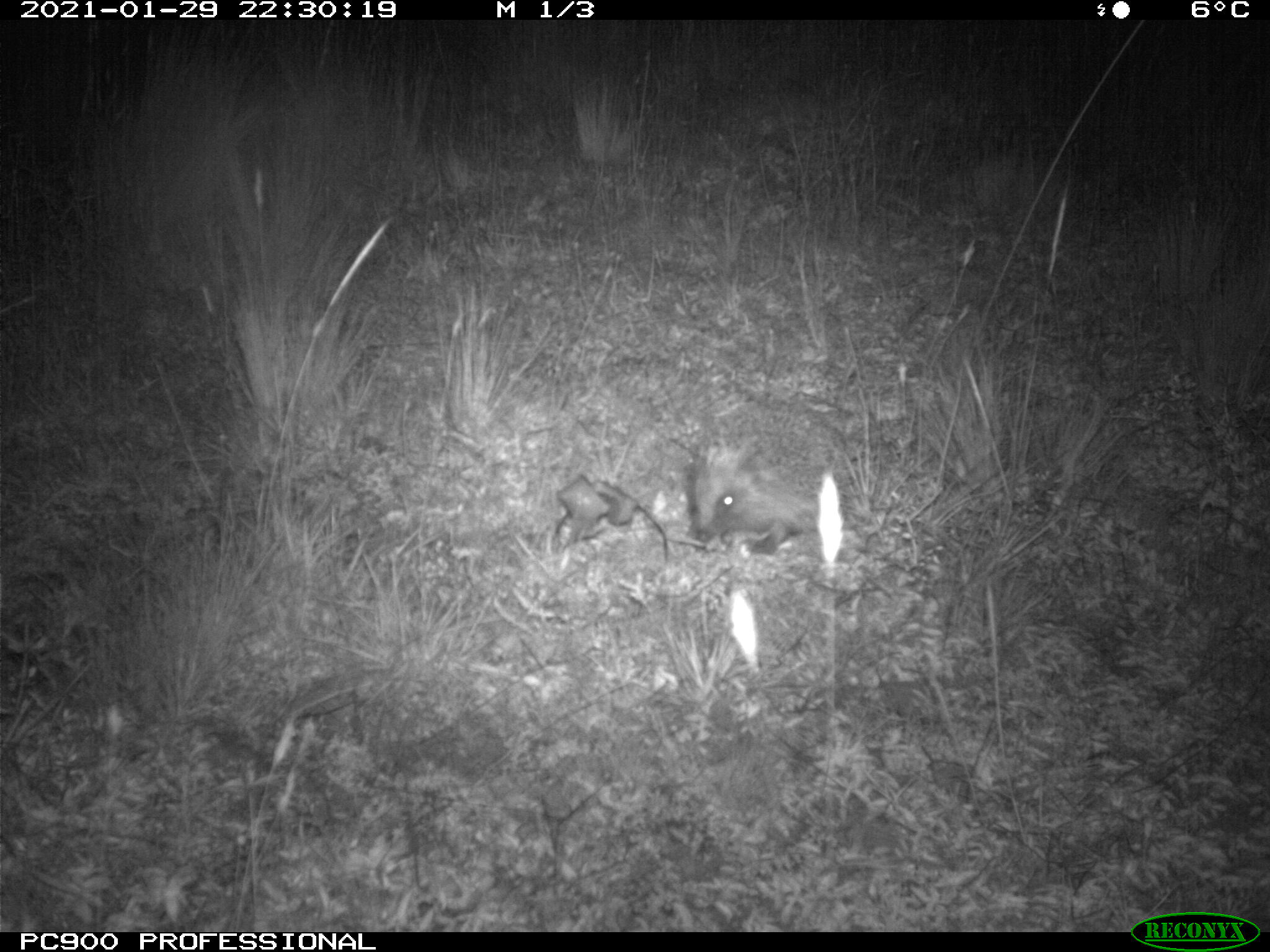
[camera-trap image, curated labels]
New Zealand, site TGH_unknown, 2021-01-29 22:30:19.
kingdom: Animalia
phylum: Chordata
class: Mammalia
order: Eulipotyphla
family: Erinaceidae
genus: Erinaceus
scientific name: Erinaceus europaeus europaeus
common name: european hedgehog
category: hedgehog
Hedgehog (european hedgehog) (Erinaceus europaeus europaeus).